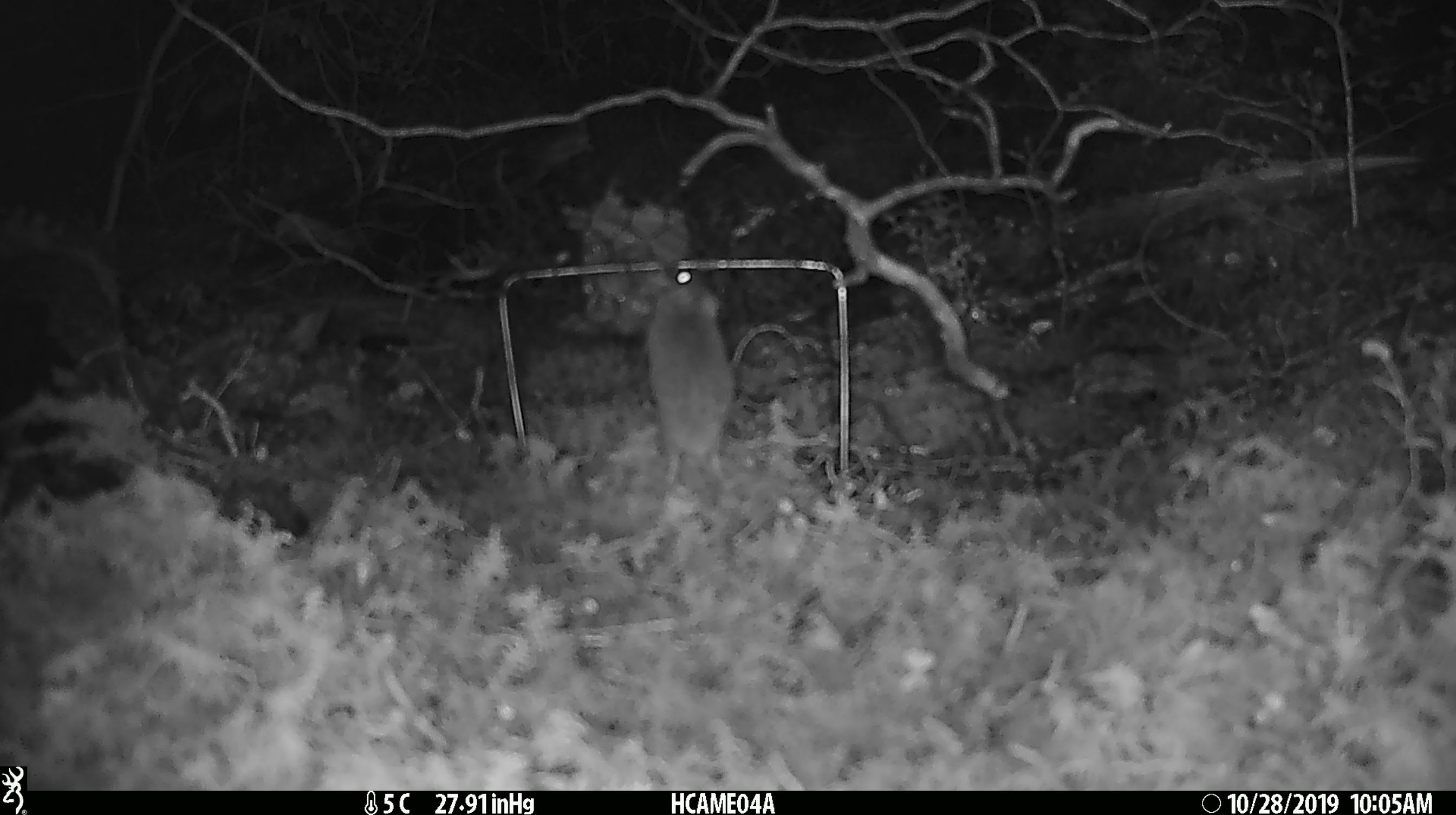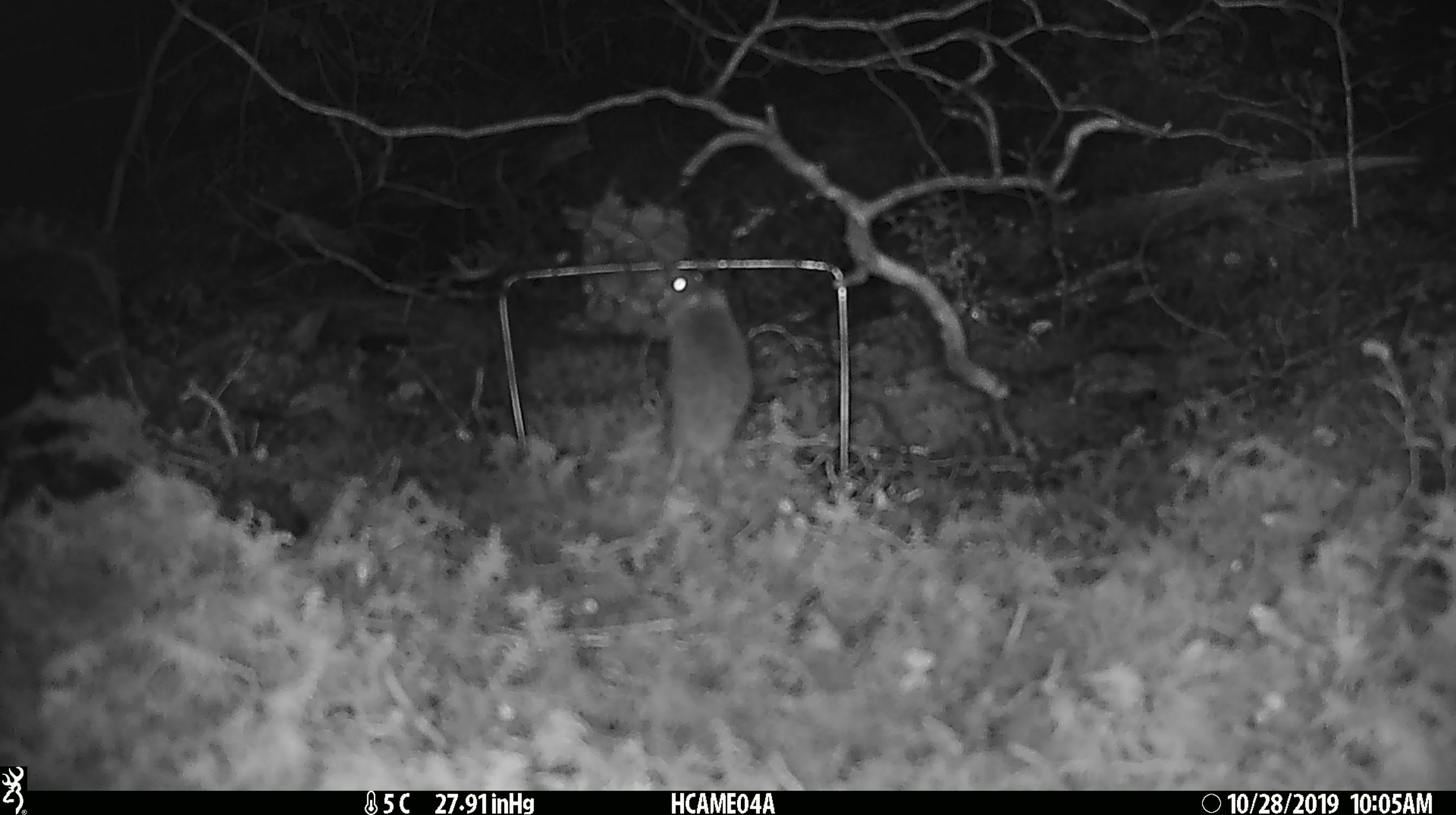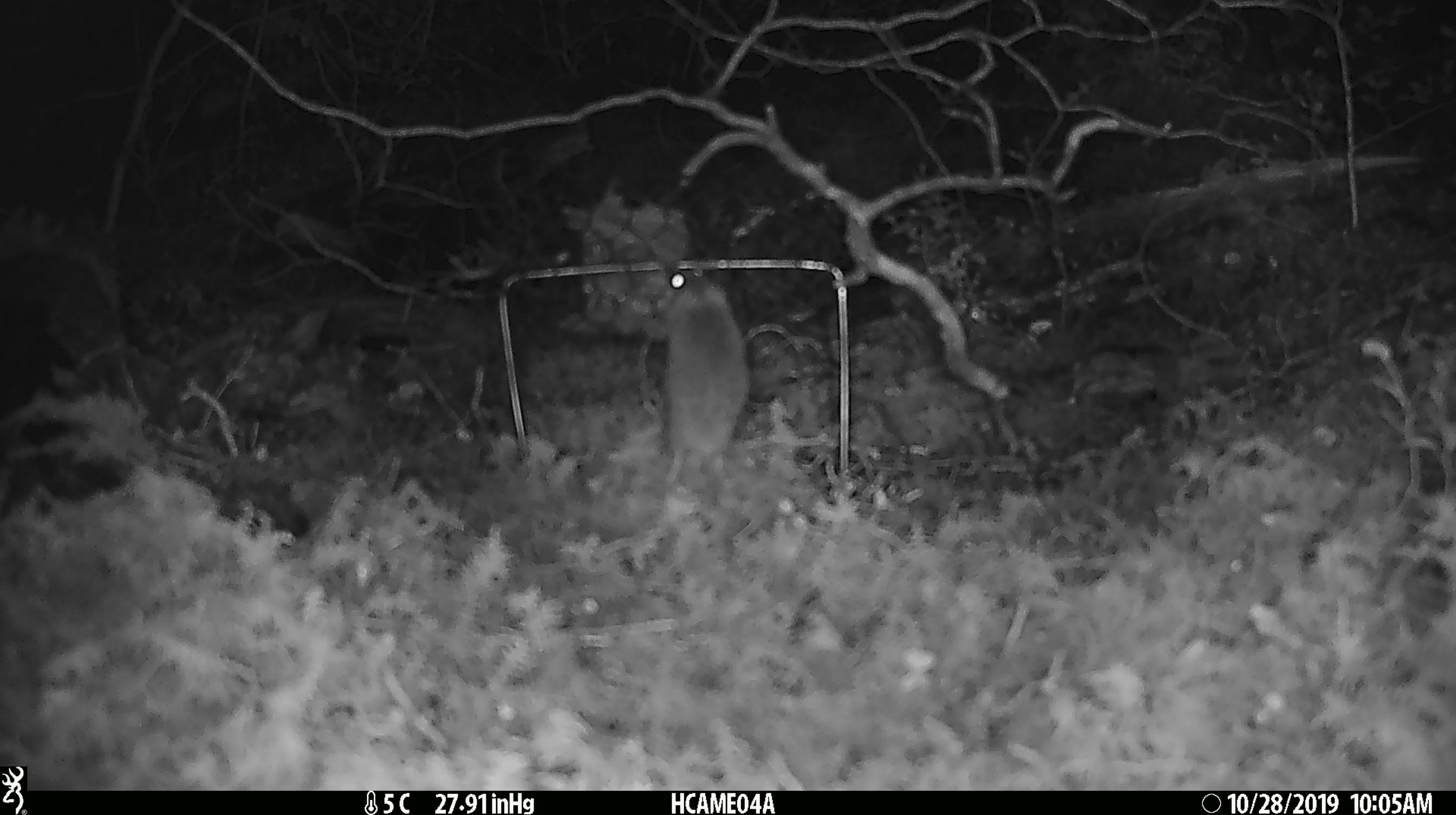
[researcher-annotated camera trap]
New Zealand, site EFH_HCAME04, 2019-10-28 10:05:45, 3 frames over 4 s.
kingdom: Animalia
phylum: Chordata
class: Mammalia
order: Rodentia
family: Muridae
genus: Mus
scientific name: Mus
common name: mouse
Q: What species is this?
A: Mouse (Mus).